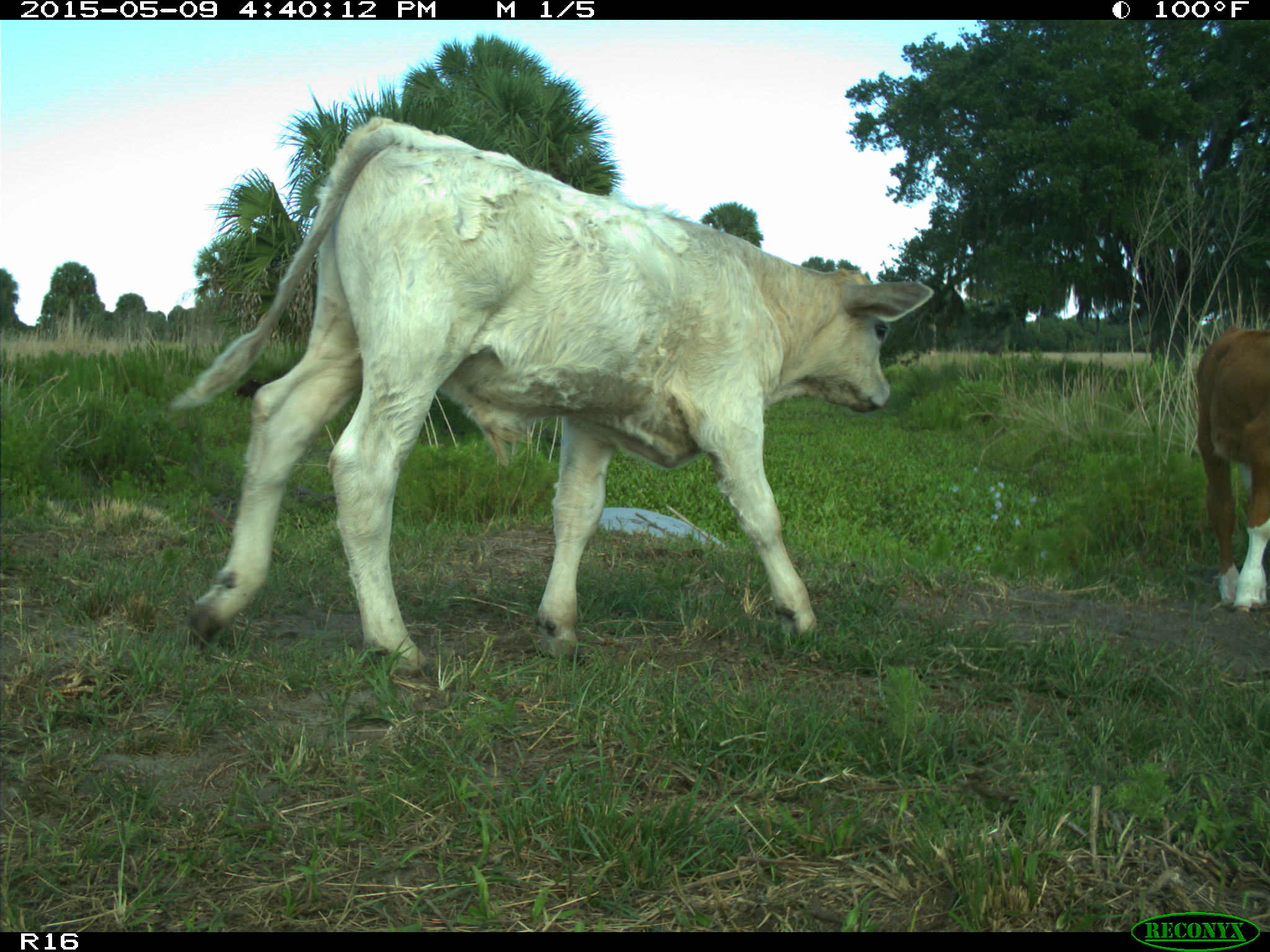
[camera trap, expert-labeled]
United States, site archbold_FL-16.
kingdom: Animalia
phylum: Chordata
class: Mammalia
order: Artiodactyla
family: Bovidae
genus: Bos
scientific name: Bos taurus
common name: domestic cow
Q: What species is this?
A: Bos taurus (domestic cow).